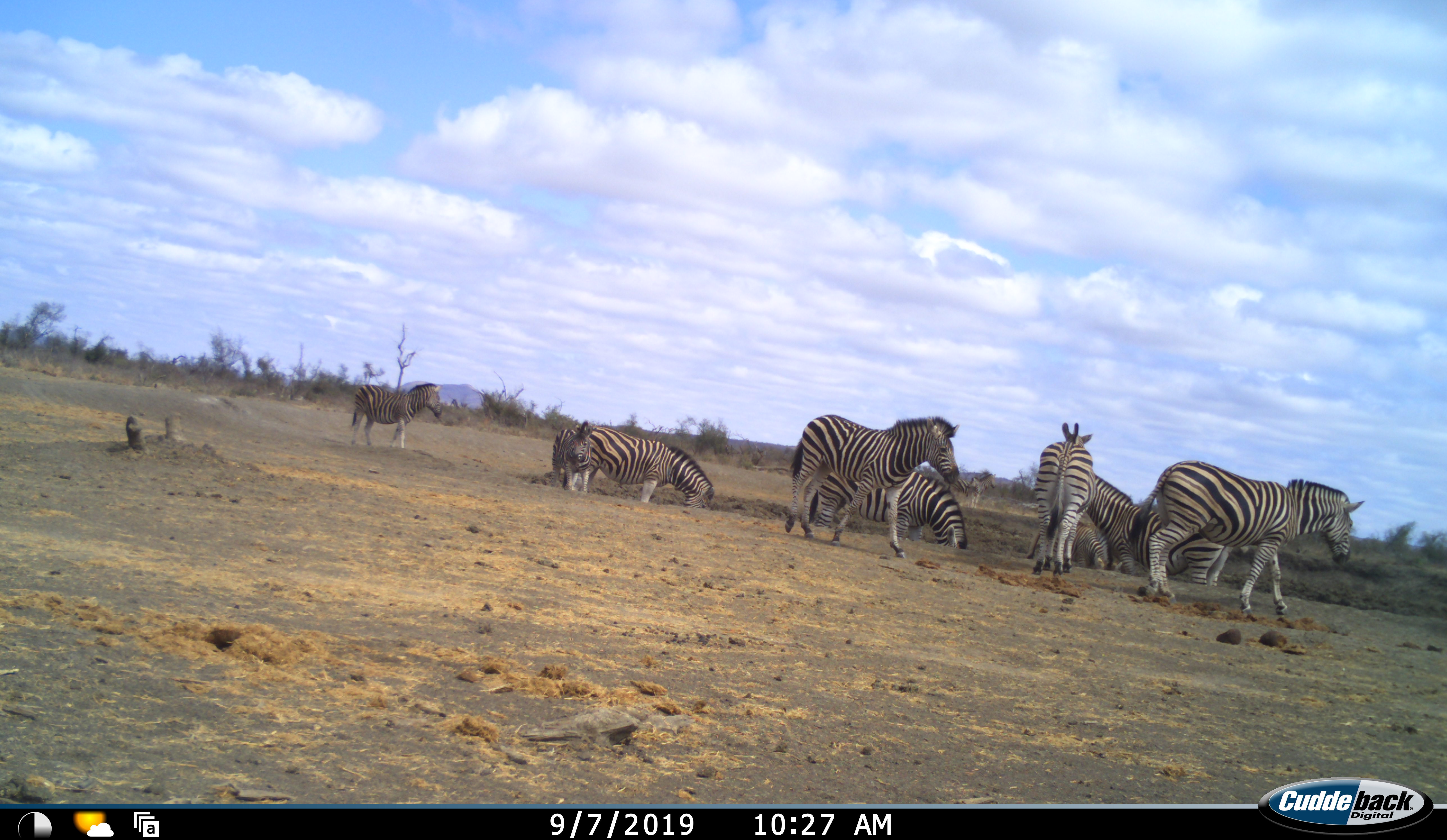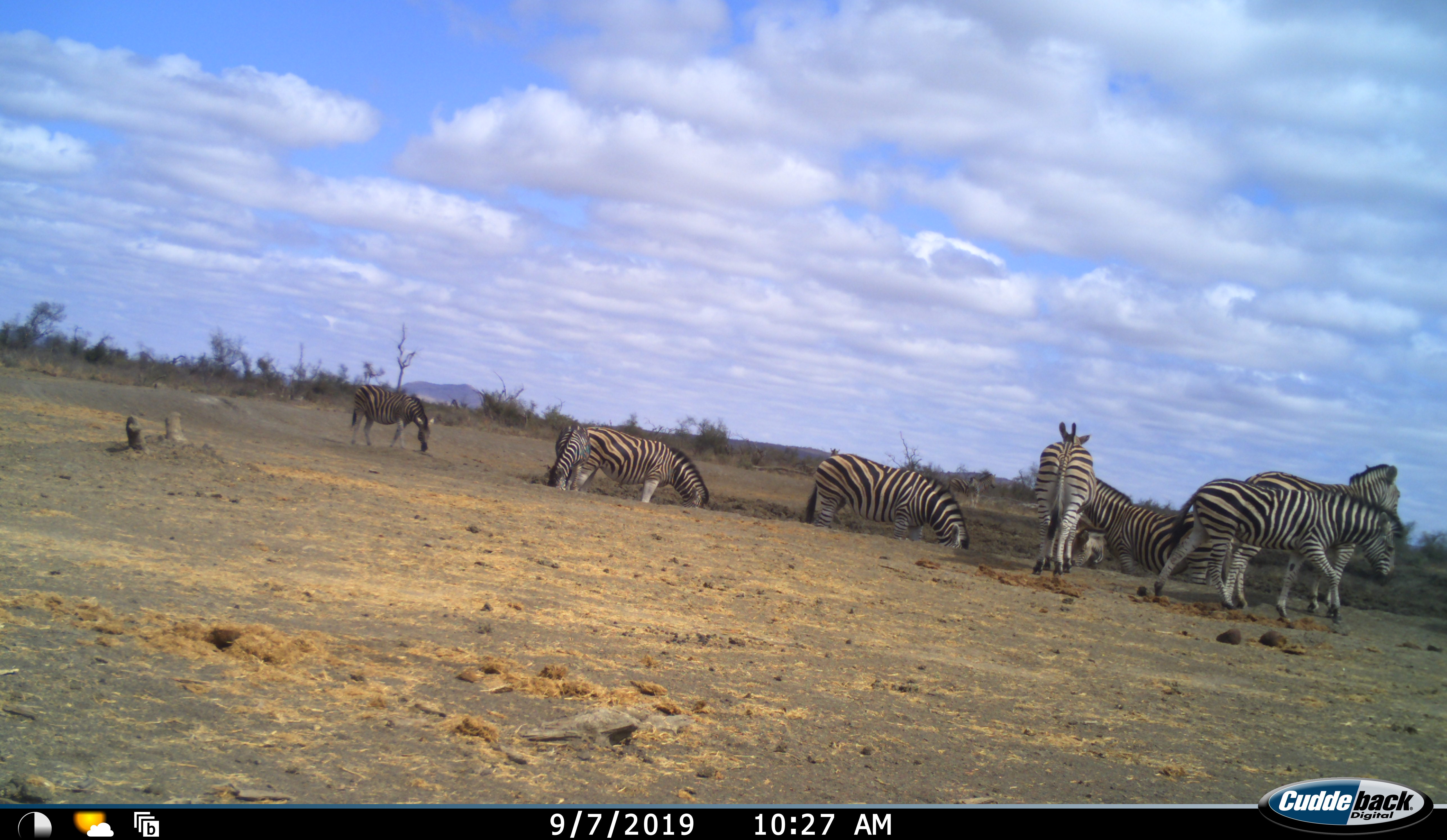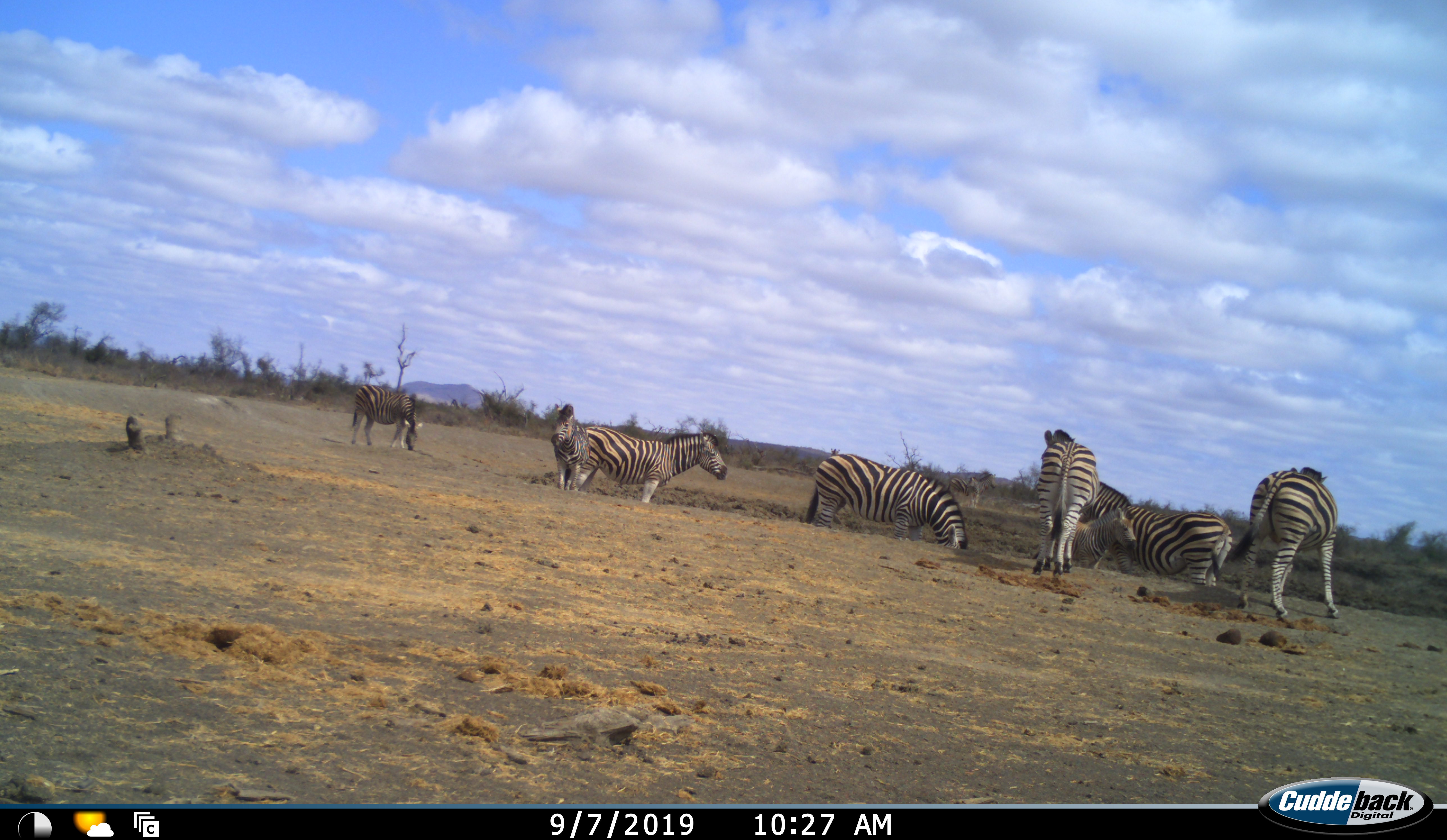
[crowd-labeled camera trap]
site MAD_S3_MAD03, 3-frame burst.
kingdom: Animalia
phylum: Chordata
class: Mammalia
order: Perissodactyla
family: Equidae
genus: Equus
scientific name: Equus quagga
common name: plains zebra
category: zebraplains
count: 9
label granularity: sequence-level